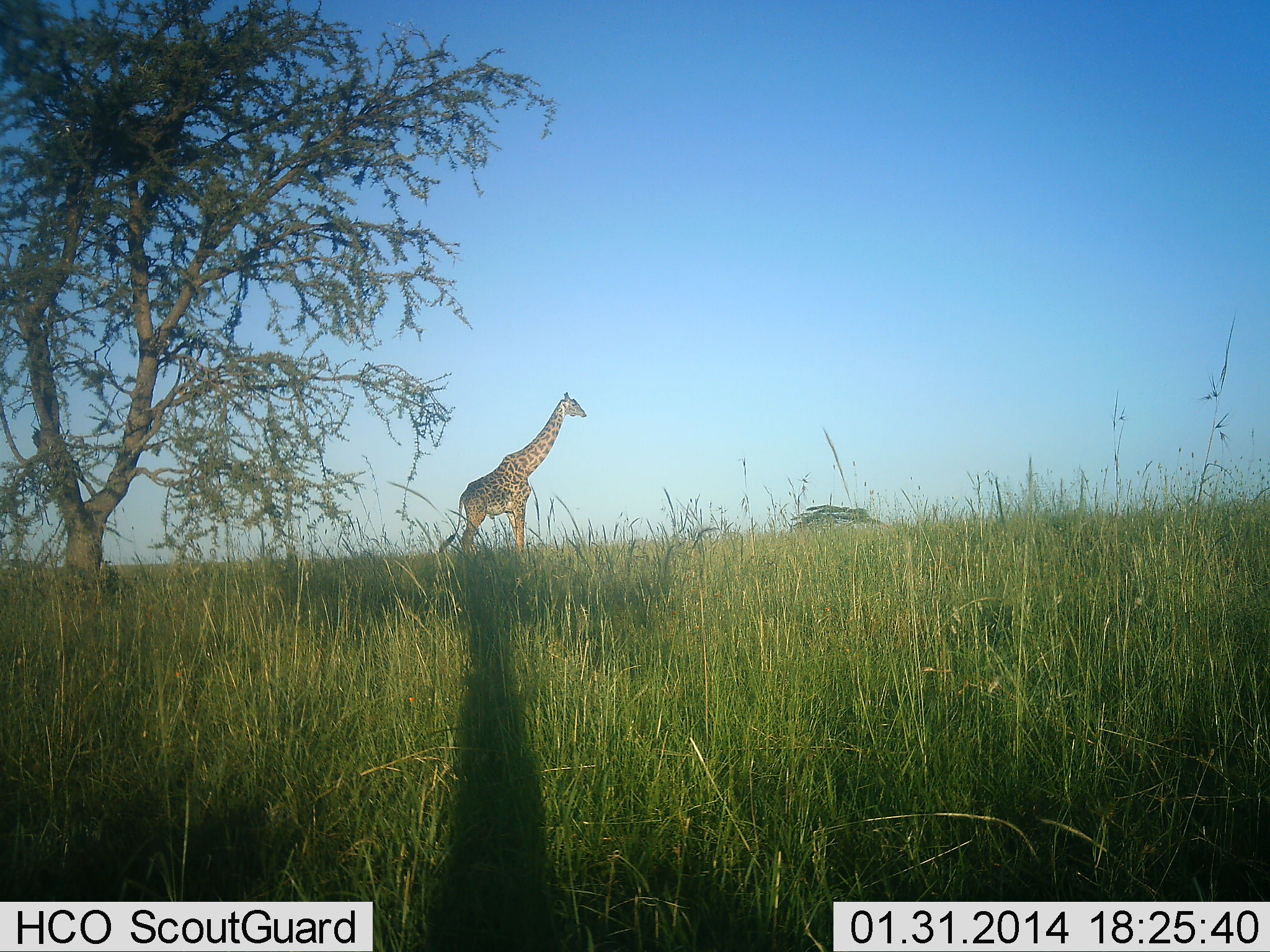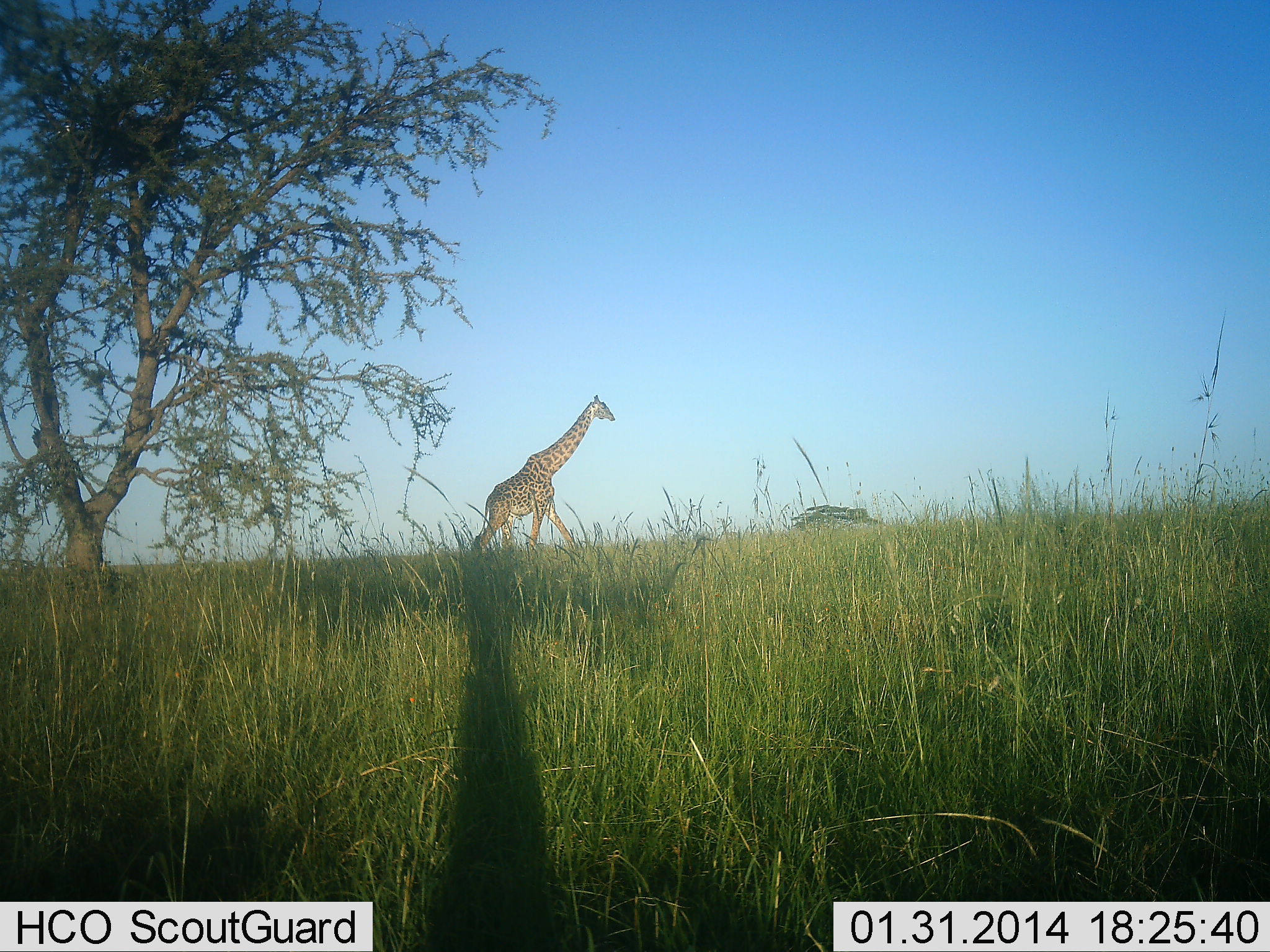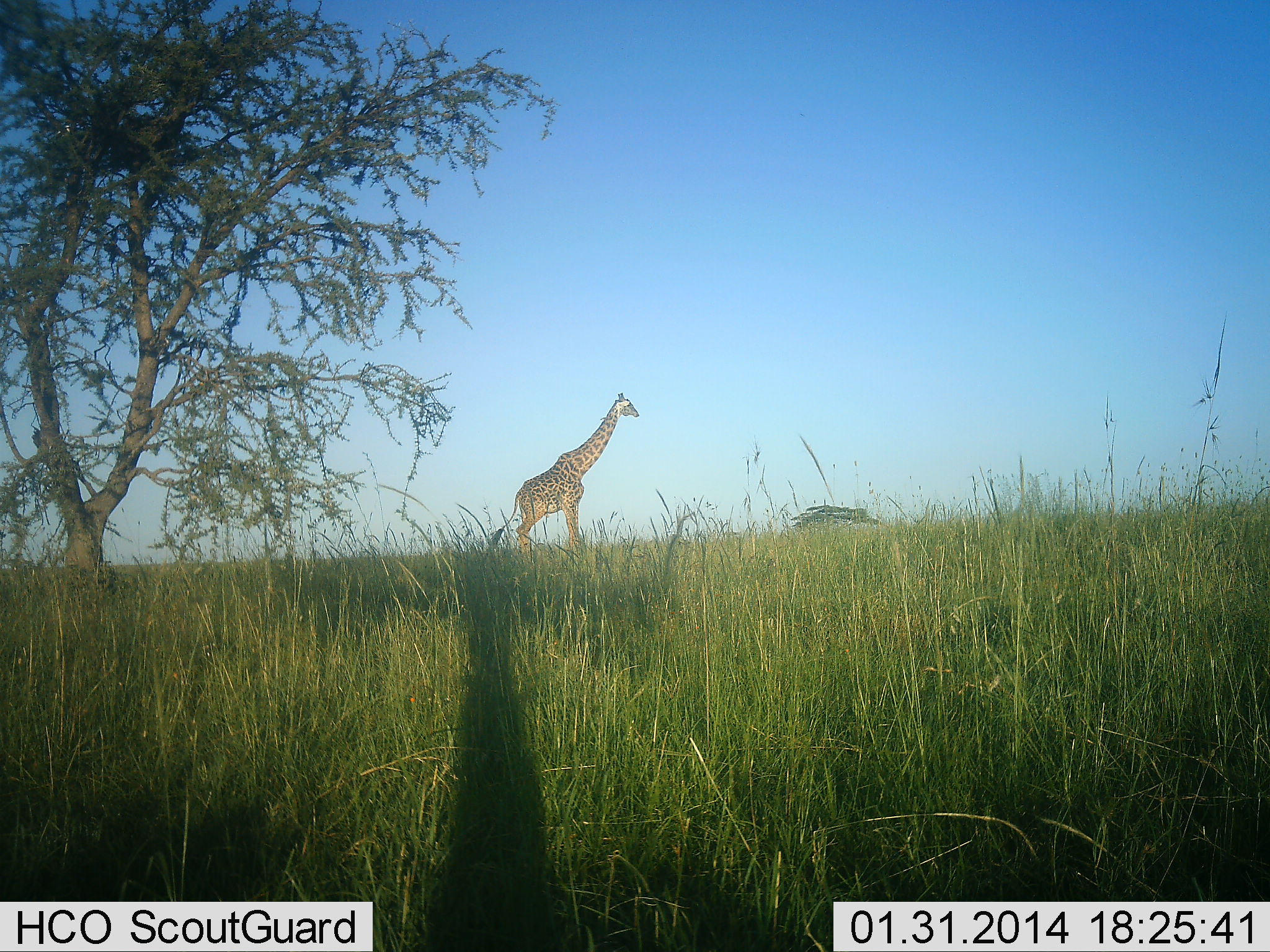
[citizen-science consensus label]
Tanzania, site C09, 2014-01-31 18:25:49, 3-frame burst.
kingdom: Animalia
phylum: Chordata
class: Mammalia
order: Artiodactyla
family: Giraffidae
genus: Giraffa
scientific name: Giraffa camelopardalis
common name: giraffe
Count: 1.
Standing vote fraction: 0%.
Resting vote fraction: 0%.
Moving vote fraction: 100%.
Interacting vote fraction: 0%.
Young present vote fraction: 0%.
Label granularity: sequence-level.